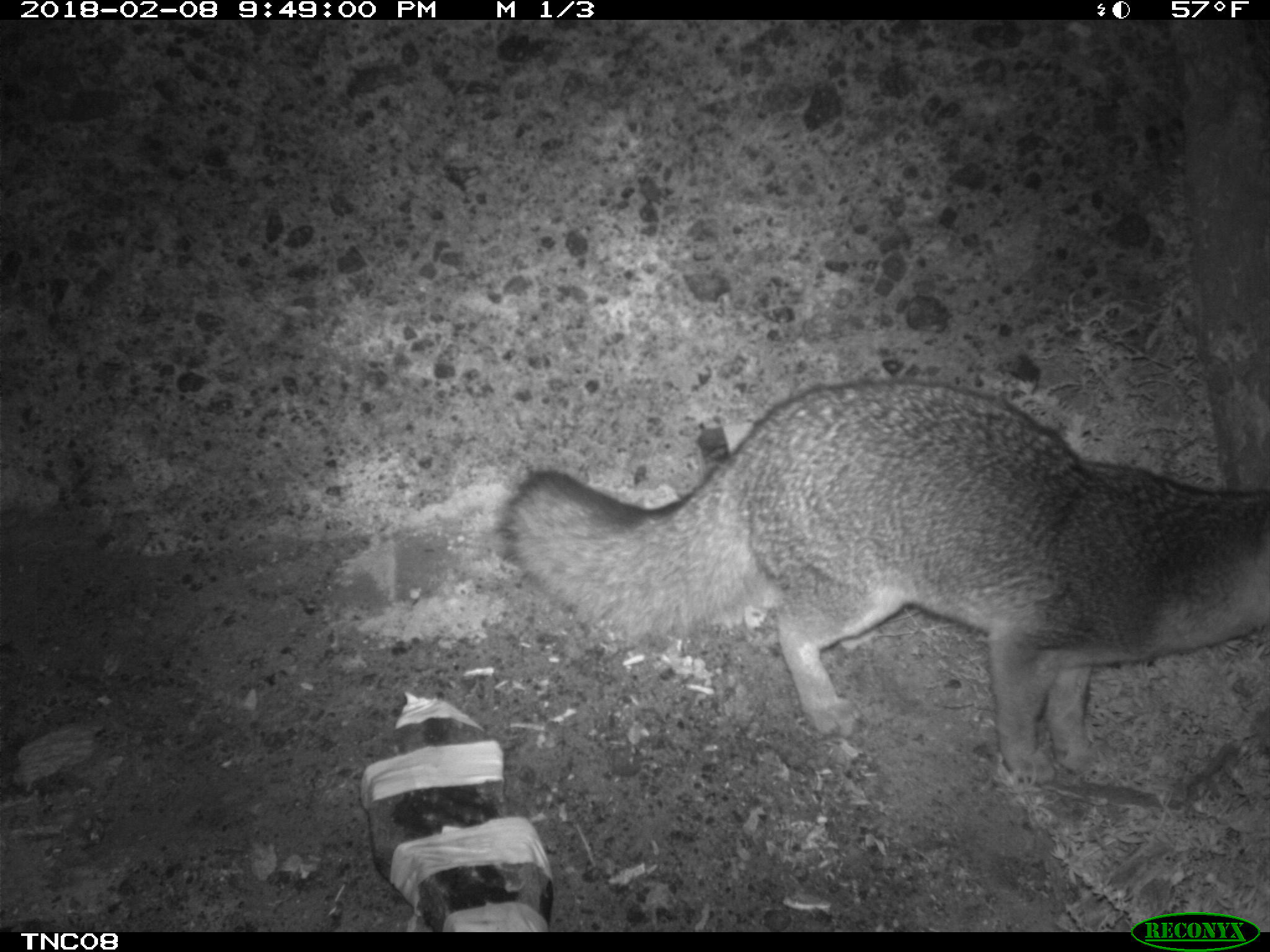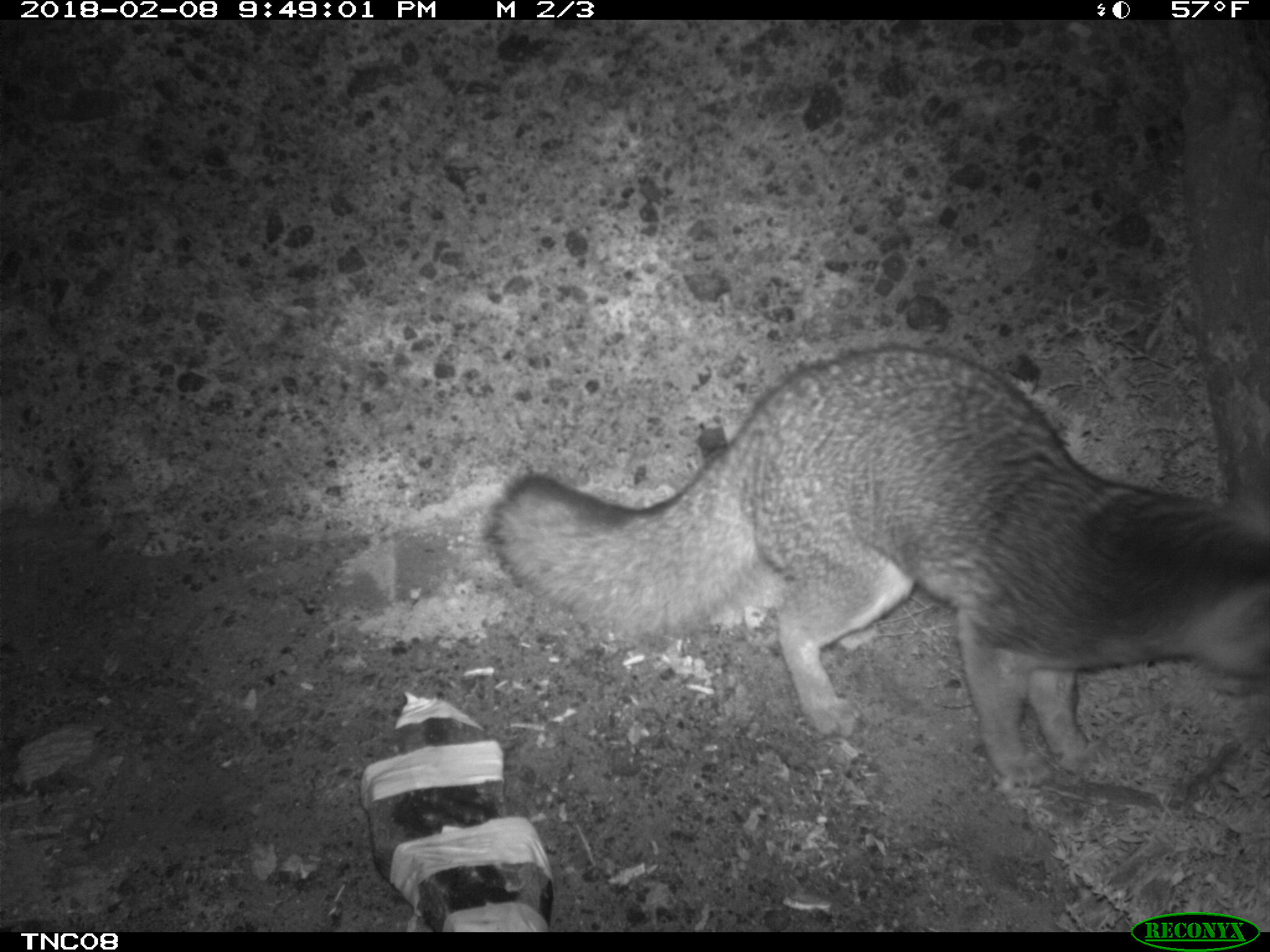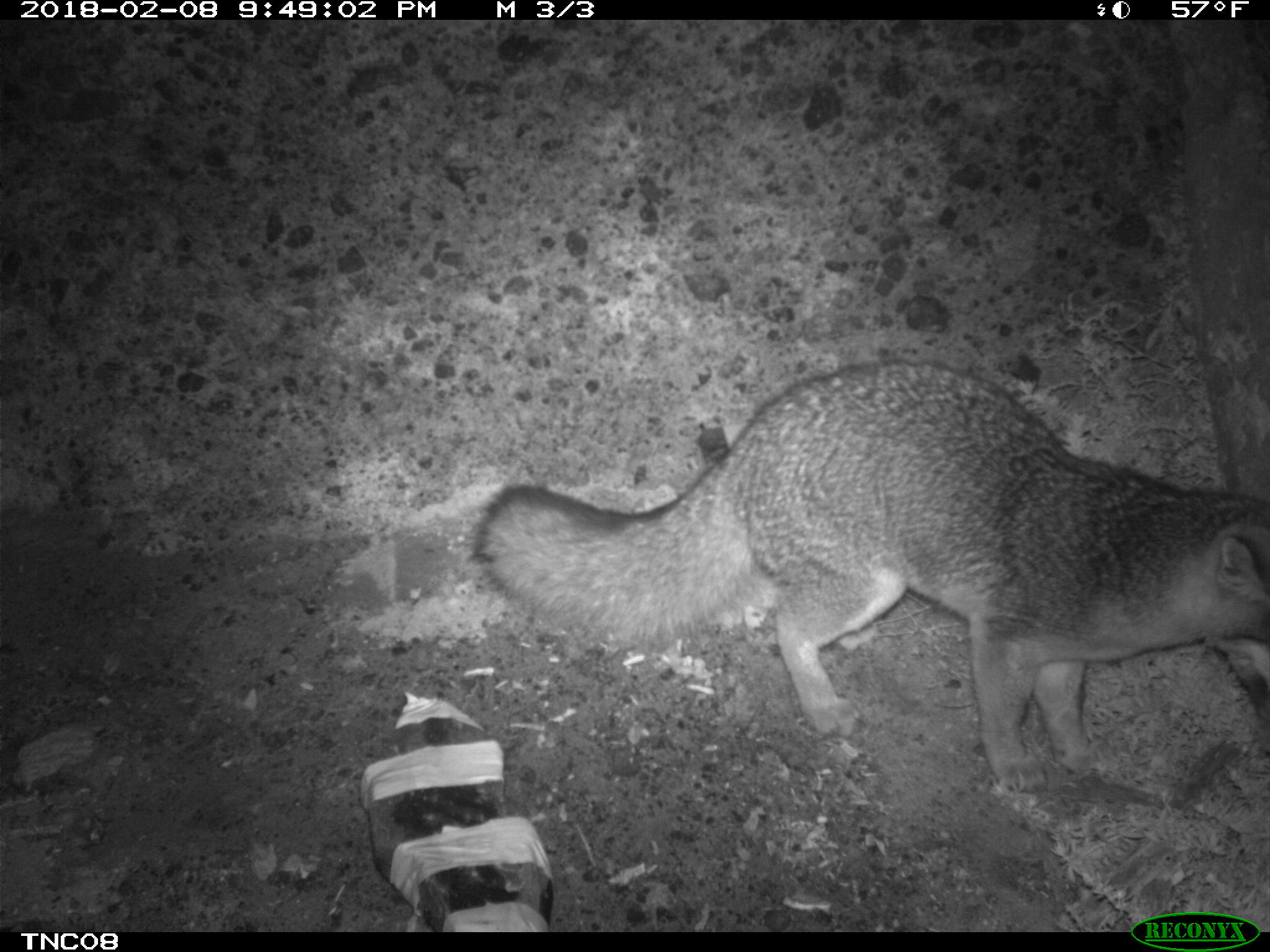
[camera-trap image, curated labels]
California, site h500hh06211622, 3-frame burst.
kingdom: Animalia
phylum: Chordata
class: Mammalia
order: Carnivora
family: Canidae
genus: Urocyon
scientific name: Urocyon littoralis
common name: island fox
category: fox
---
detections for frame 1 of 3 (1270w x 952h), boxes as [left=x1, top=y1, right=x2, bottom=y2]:
fox: [left=500, top=374, right=1269, bottom=778]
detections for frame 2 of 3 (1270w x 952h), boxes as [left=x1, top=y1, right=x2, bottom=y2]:
fox: [left=484, top=345, right=1269, bottom=788]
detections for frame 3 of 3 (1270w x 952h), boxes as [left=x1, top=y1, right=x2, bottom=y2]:
fox: [left=469, top=355, right=1269, bottom=795]